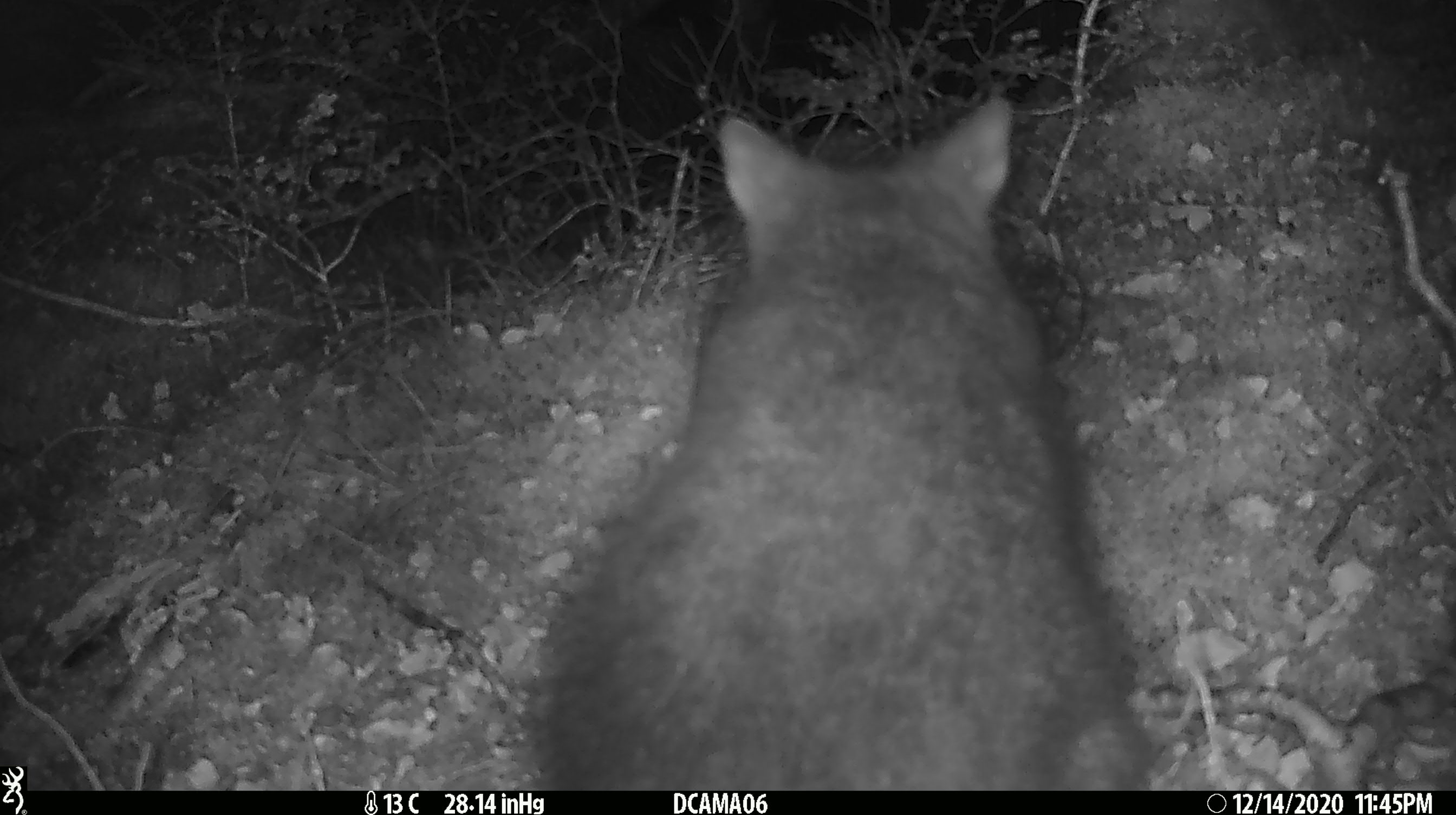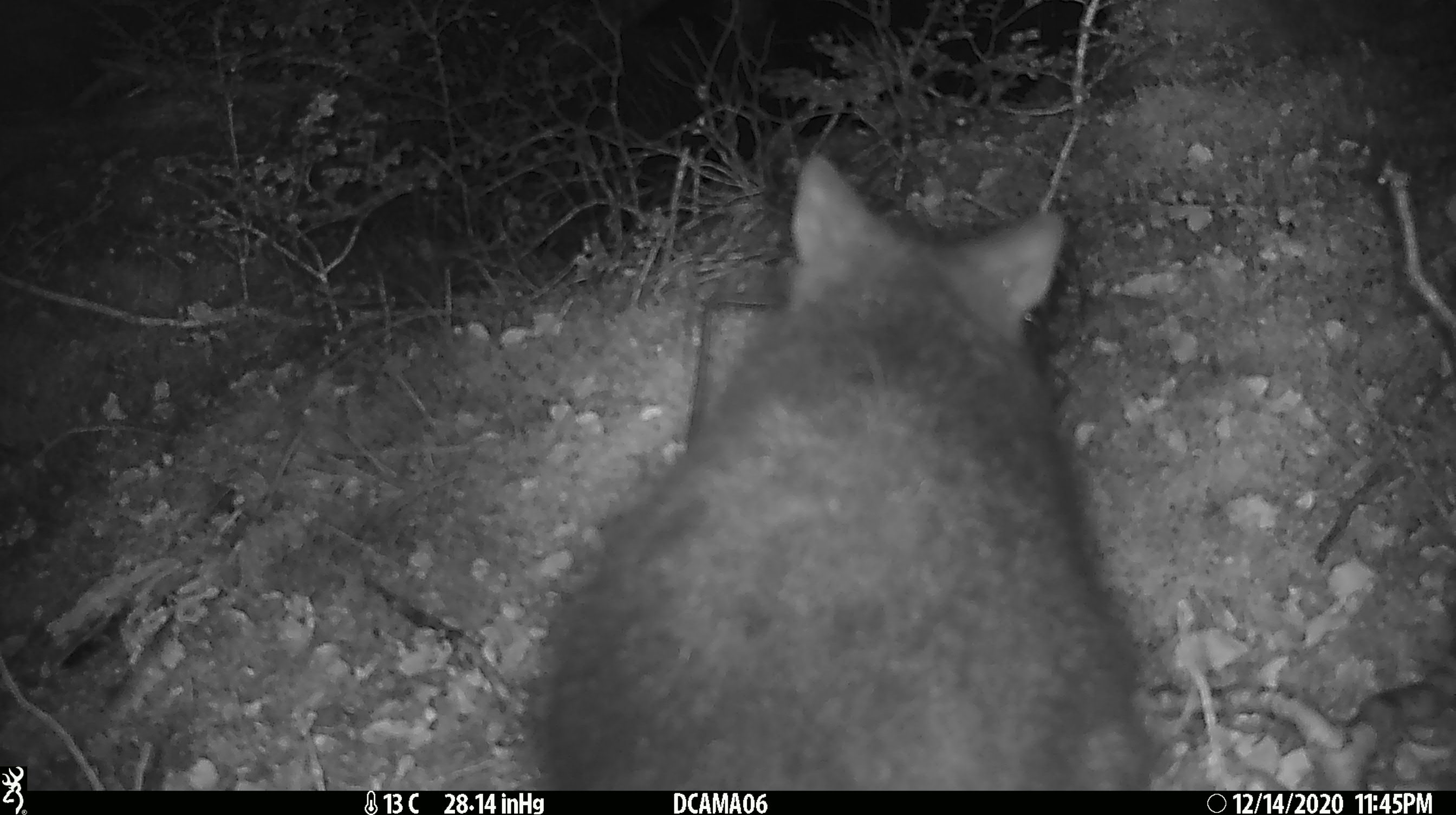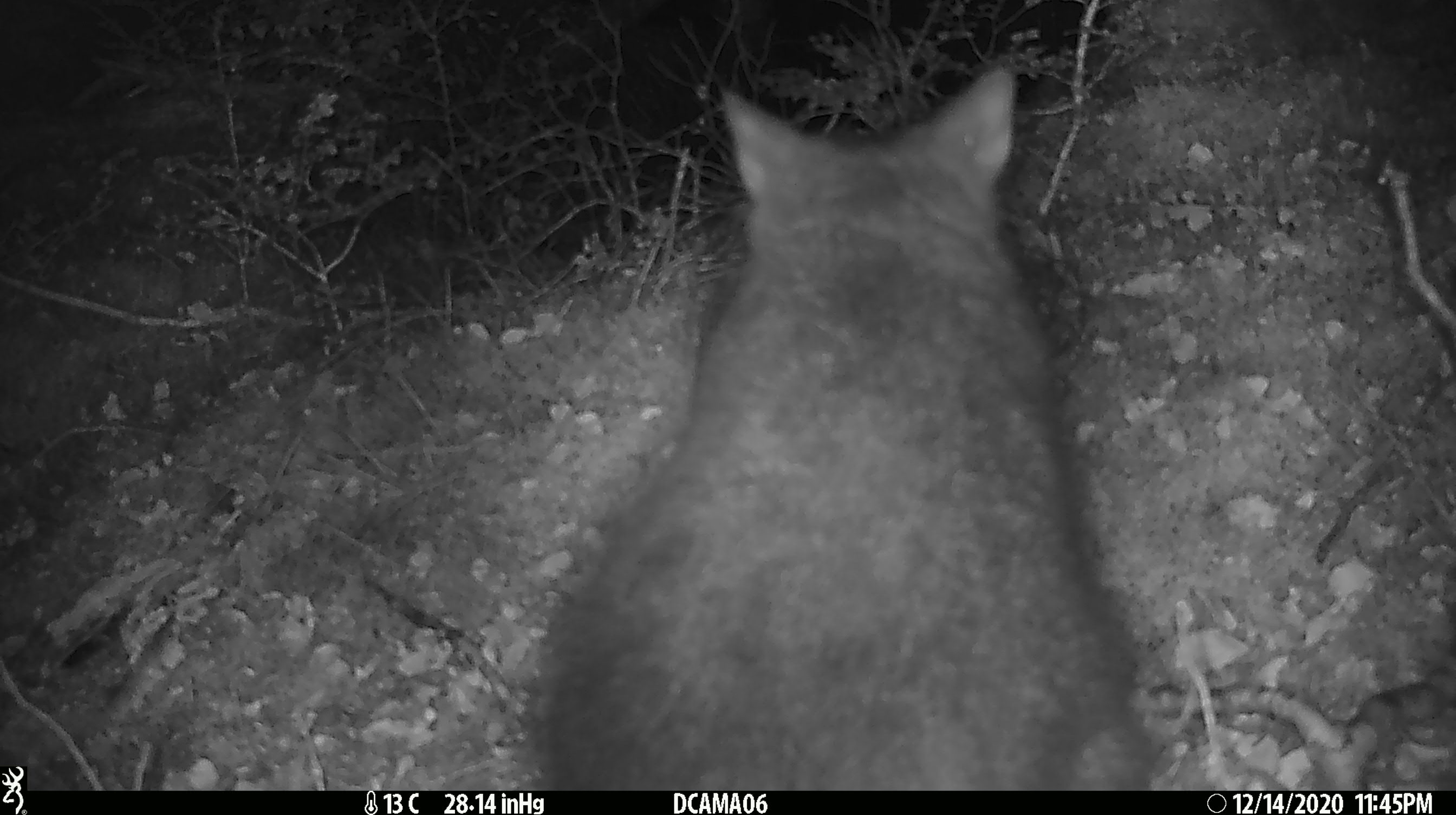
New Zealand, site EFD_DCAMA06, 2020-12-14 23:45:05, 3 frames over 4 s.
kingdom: Animalia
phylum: Chordata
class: Mammalia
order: Diprotodontia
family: Phalangeridae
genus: Trichosurus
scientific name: Trichosurus vulpecula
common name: common brushtail possum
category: possum